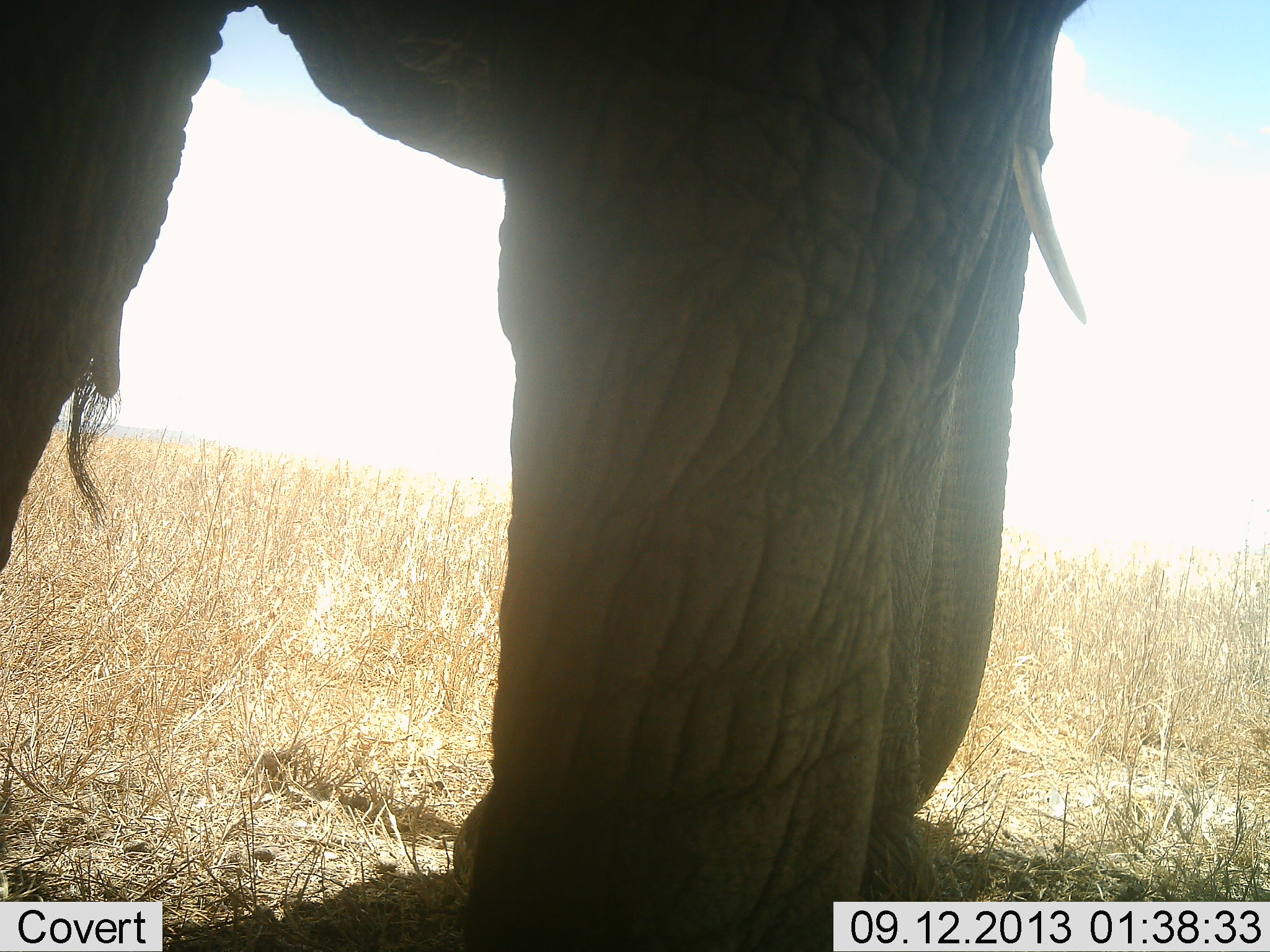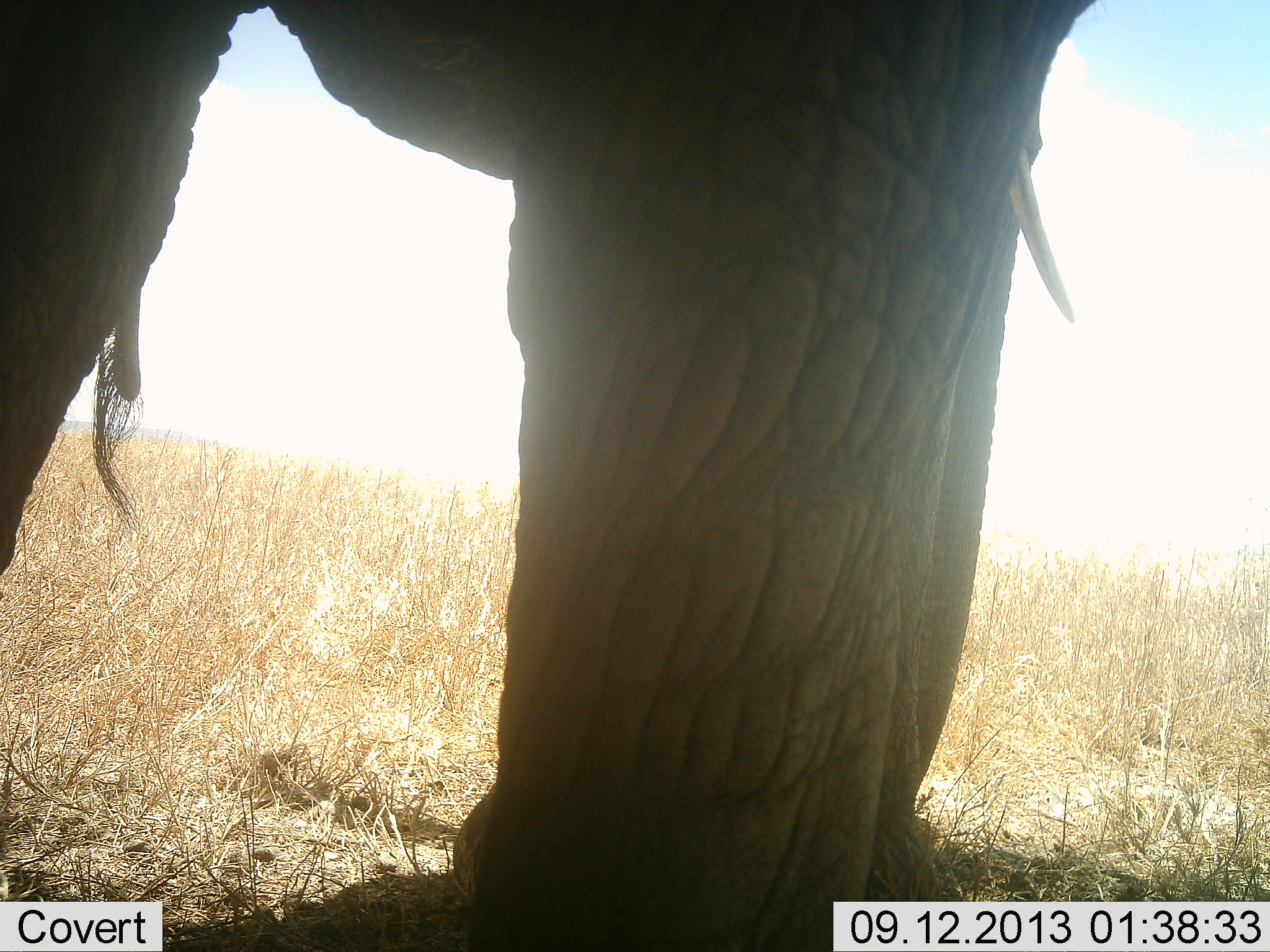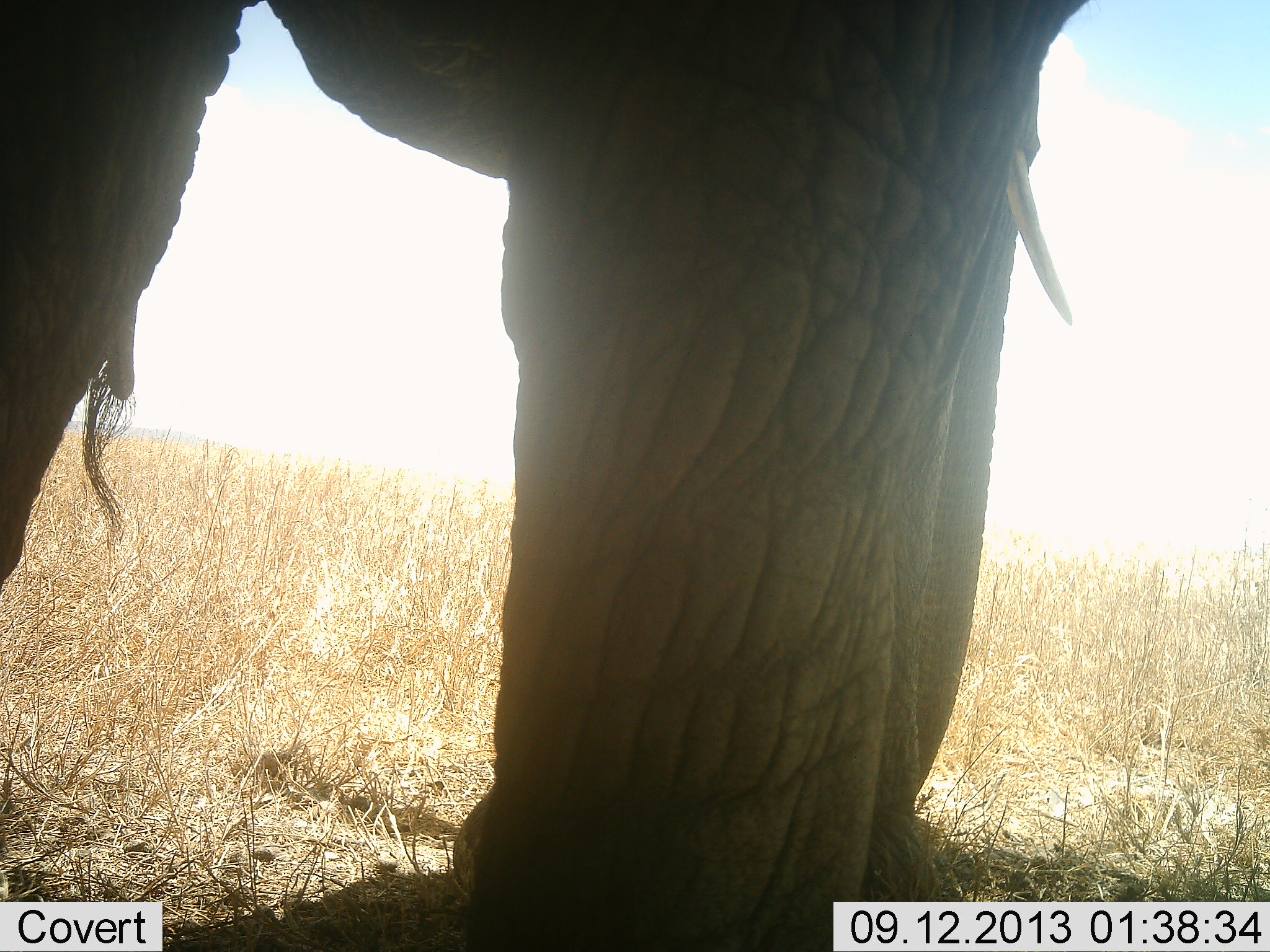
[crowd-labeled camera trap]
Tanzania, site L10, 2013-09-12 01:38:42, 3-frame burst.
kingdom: Animalia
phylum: Chordata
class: Mammalia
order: Proboscidea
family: Elephantidae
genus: Loxodonta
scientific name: Loxodonta africana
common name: african bush elephant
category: elephant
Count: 1.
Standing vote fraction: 93%.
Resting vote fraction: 0%.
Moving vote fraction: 7%.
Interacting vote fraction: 0%.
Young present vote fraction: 0%.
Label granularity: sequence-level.